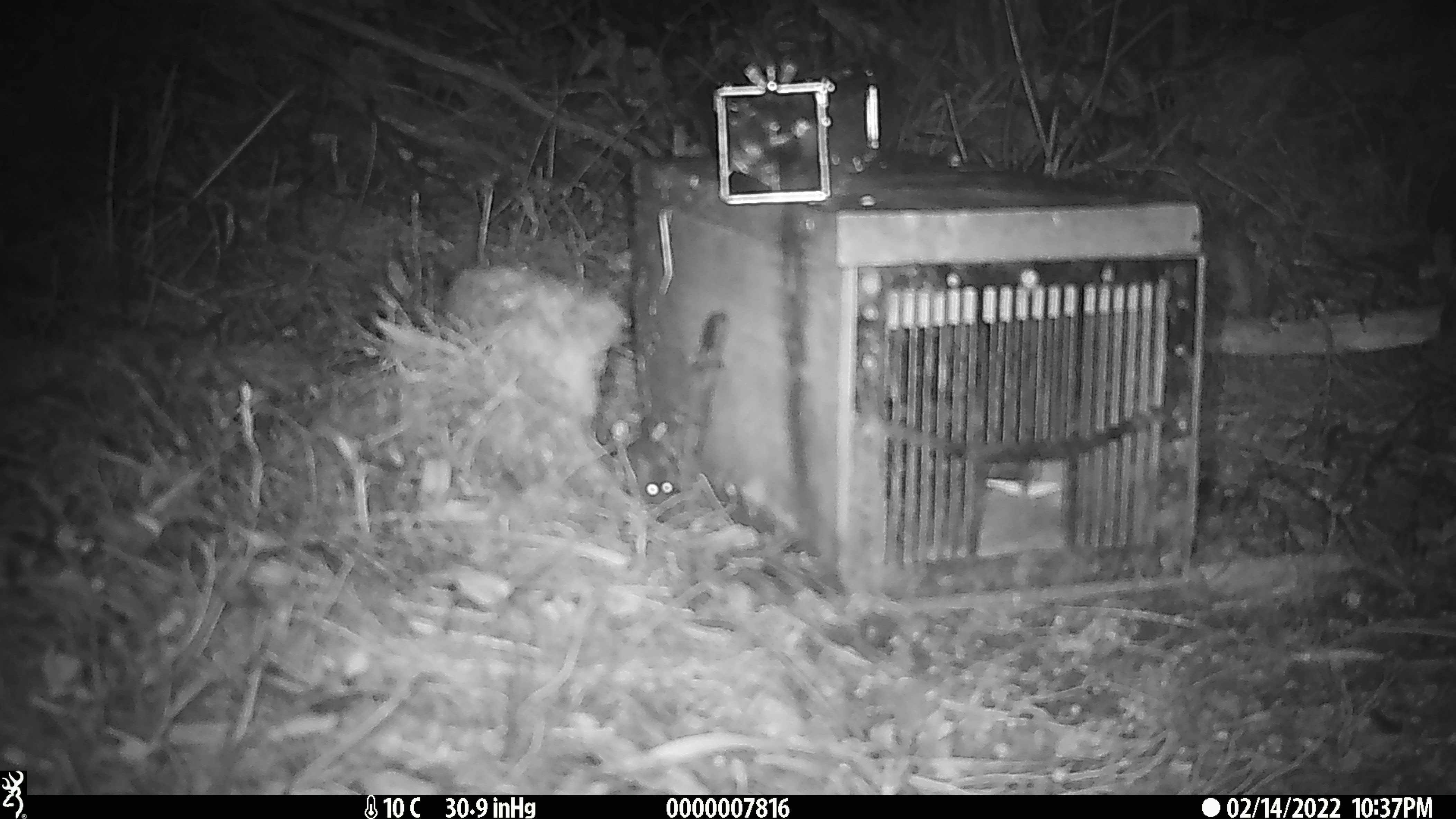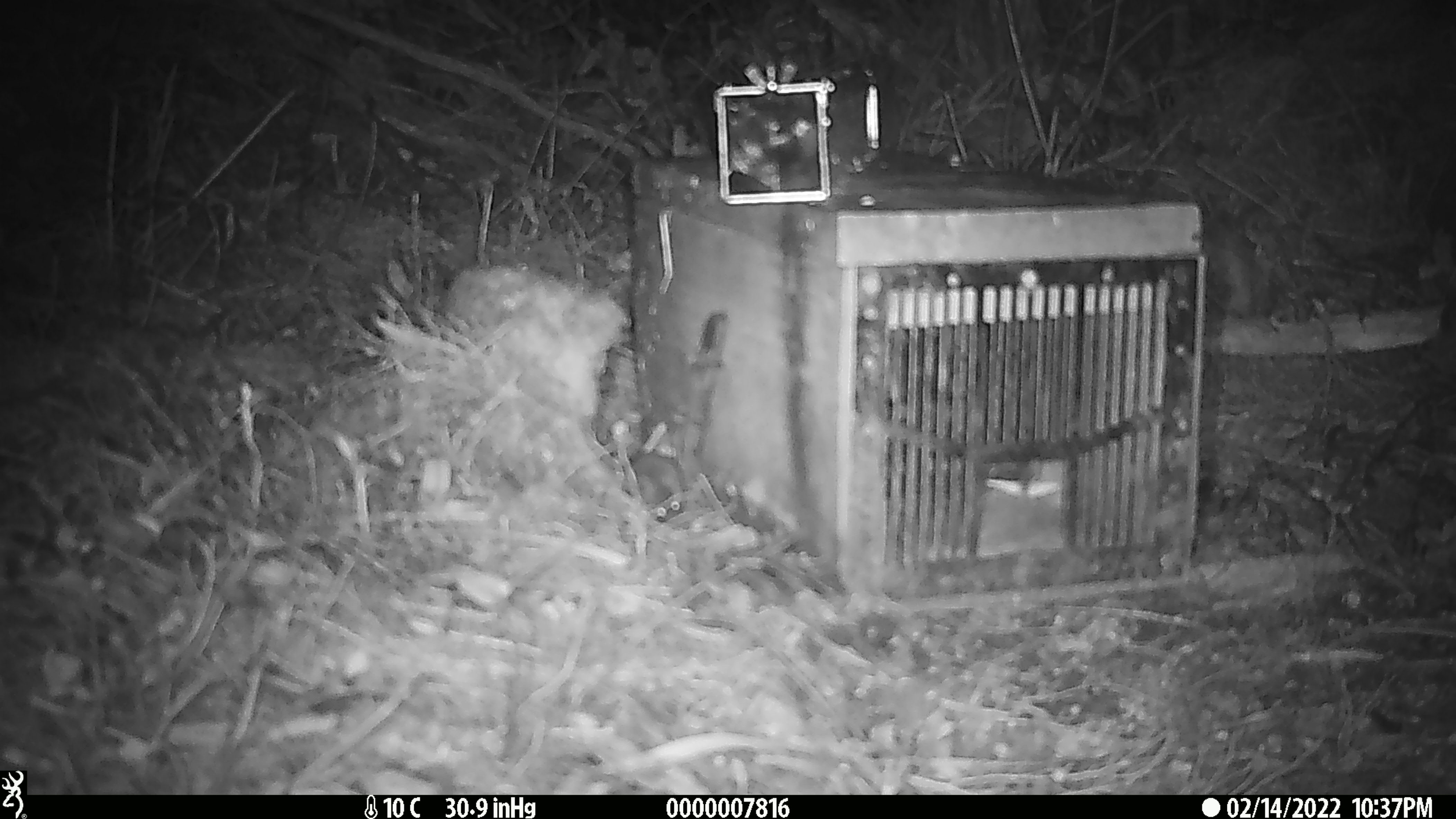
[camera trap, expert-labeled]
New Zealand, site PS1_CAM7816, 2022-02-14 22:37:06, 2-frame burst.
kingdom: Animalia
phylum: Chordata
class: Mammalia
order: Rodentia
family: Muridae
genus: Mus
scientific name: Mus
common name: mouse